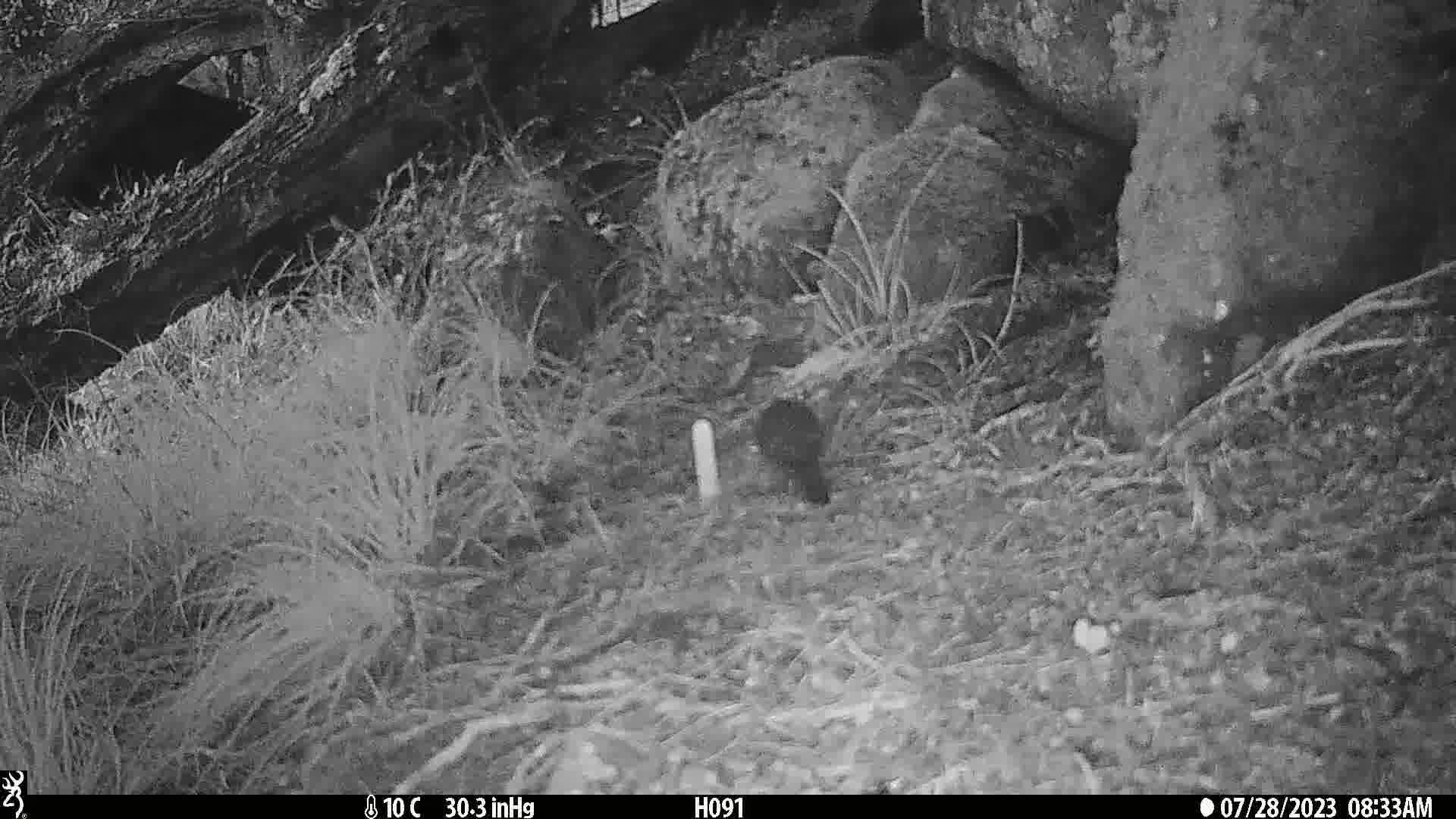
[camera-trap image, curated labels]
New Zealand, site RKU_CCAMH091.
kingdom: Animalia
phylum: Chordata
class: Aves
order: Passeriformes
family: Turdidae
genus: Turdus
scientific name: Turdus merula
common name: eurasian blackbird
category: blackbird